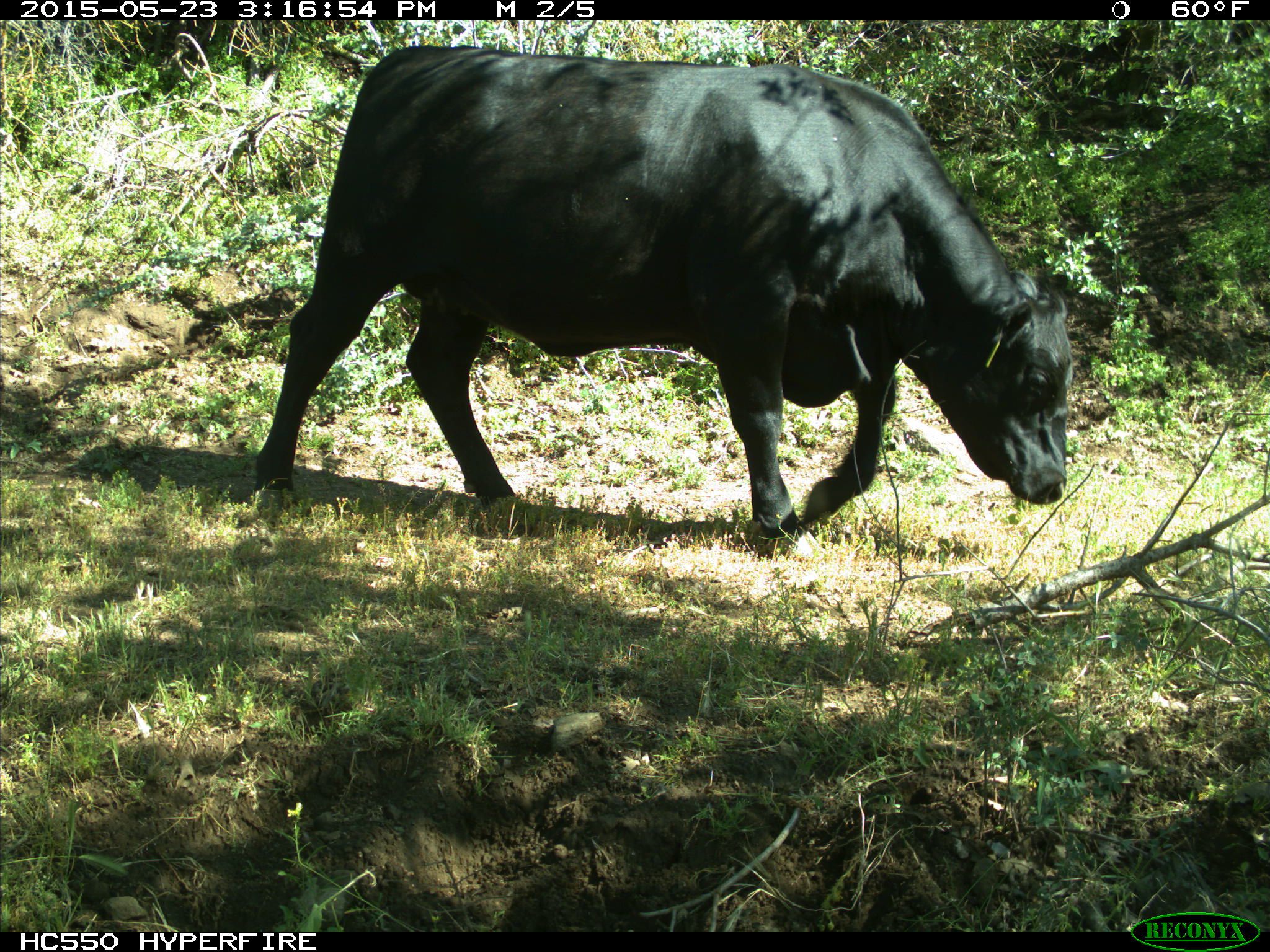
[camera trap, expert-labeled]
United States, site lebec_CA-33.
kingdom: Animalia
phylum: Chordata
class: Mammalia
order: Artiodactyla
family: Bovidae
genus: Bos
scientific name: Bos taurus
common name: domestic cow